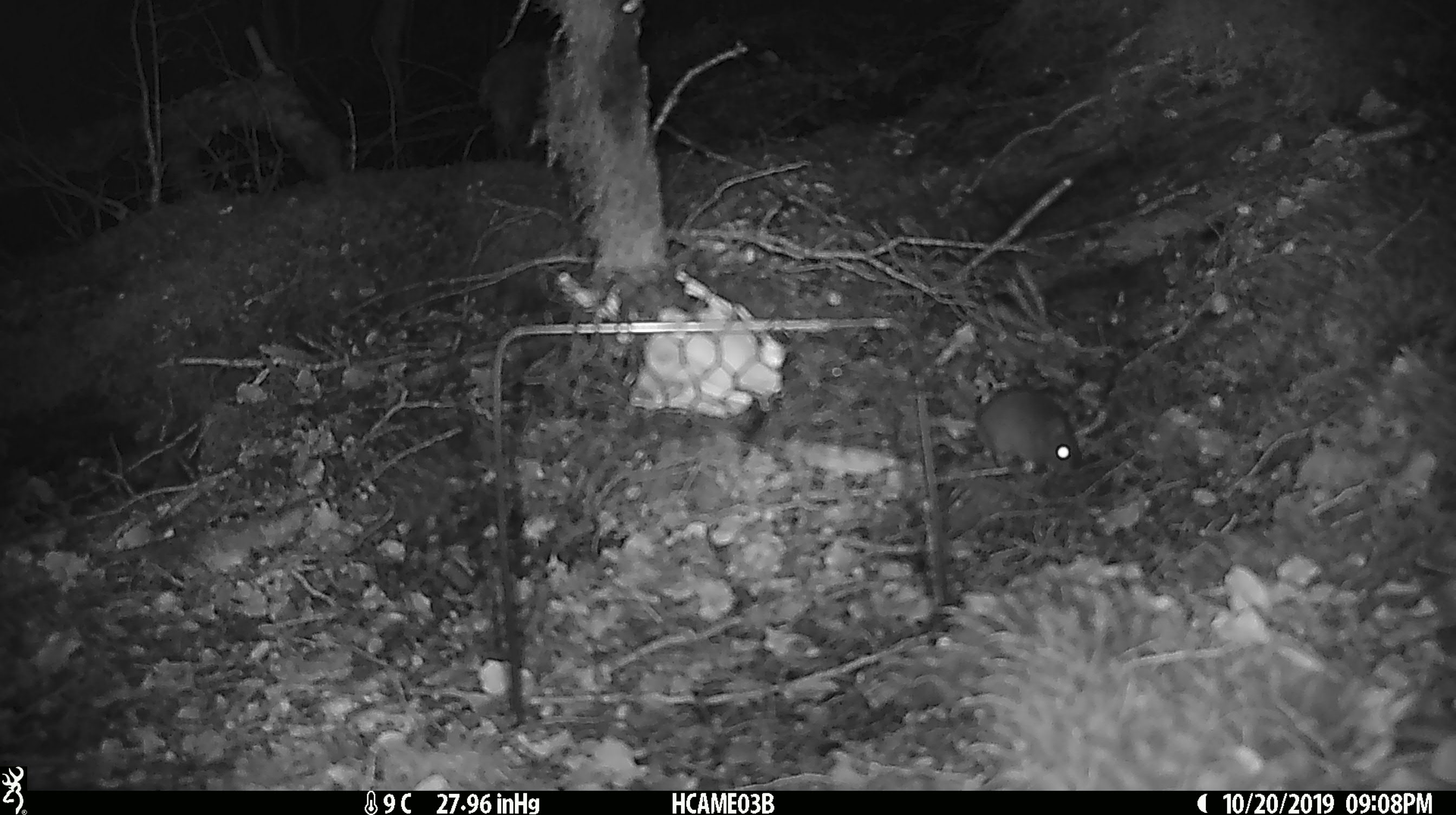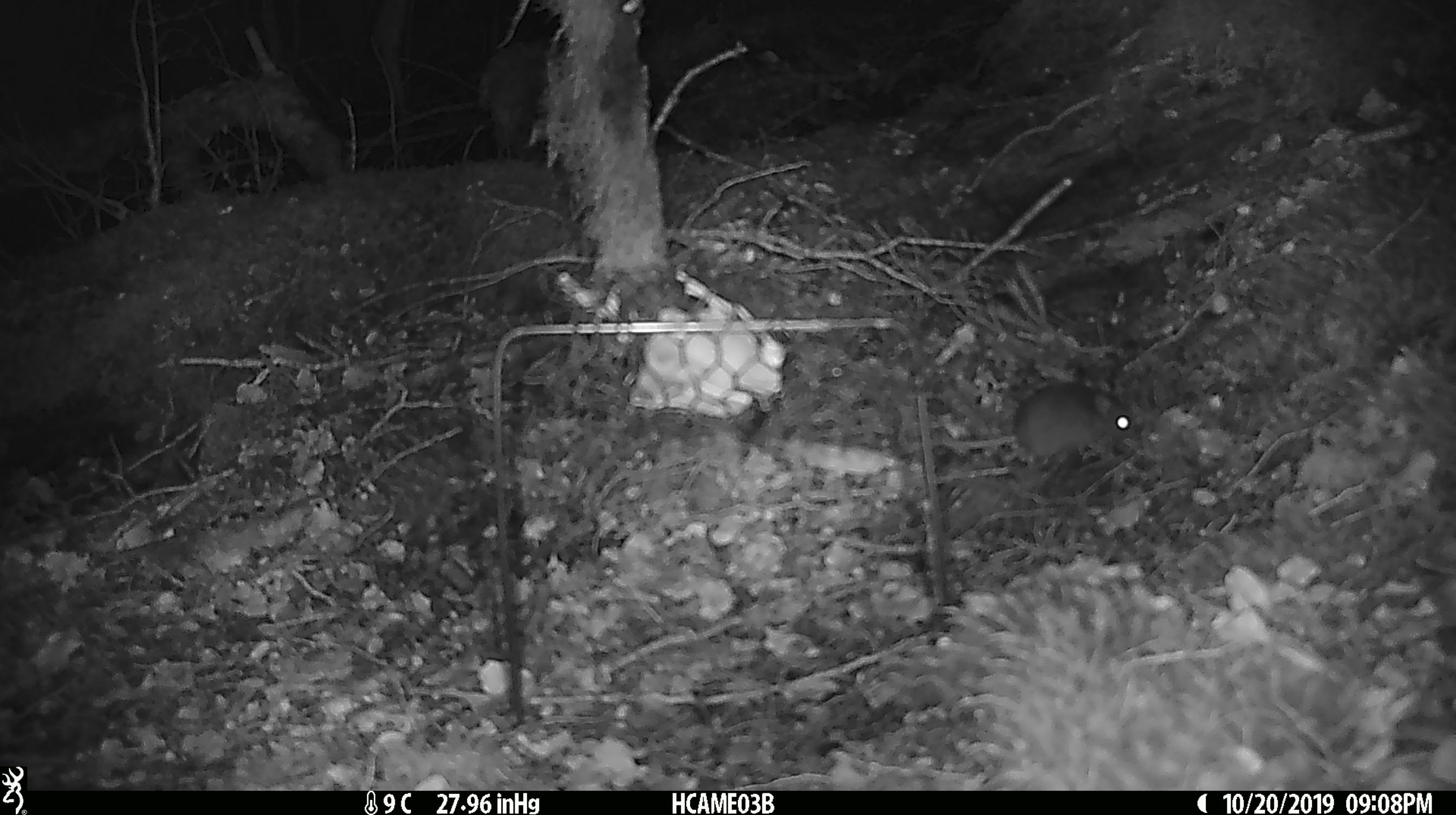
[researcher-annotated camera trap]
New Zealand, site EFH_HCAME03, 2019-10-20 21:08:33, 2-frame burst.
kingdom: Animalia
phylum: Chordata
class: Mammalia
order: Rodentia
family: Muridae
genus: Mus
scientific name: Mus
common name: mouse